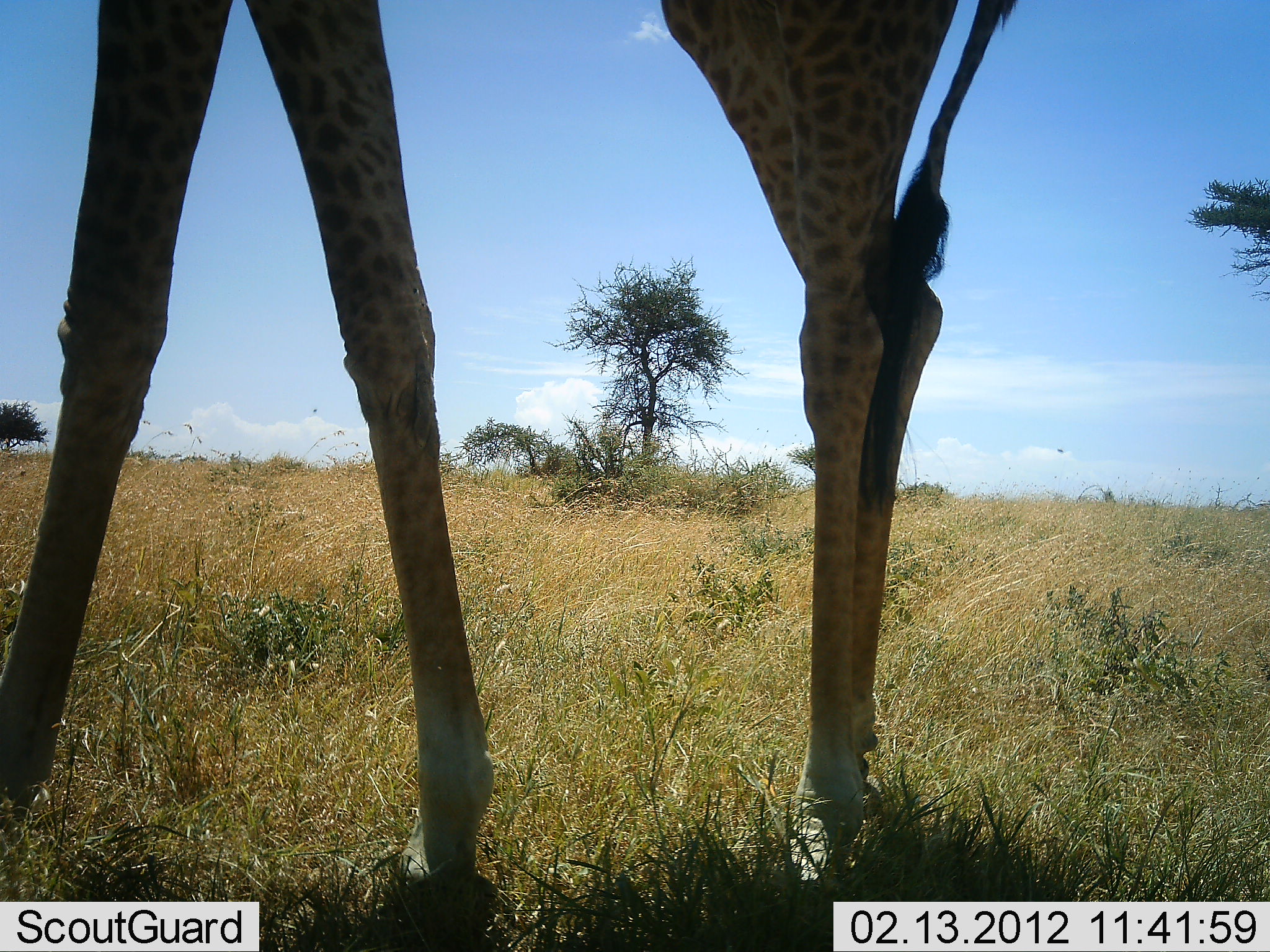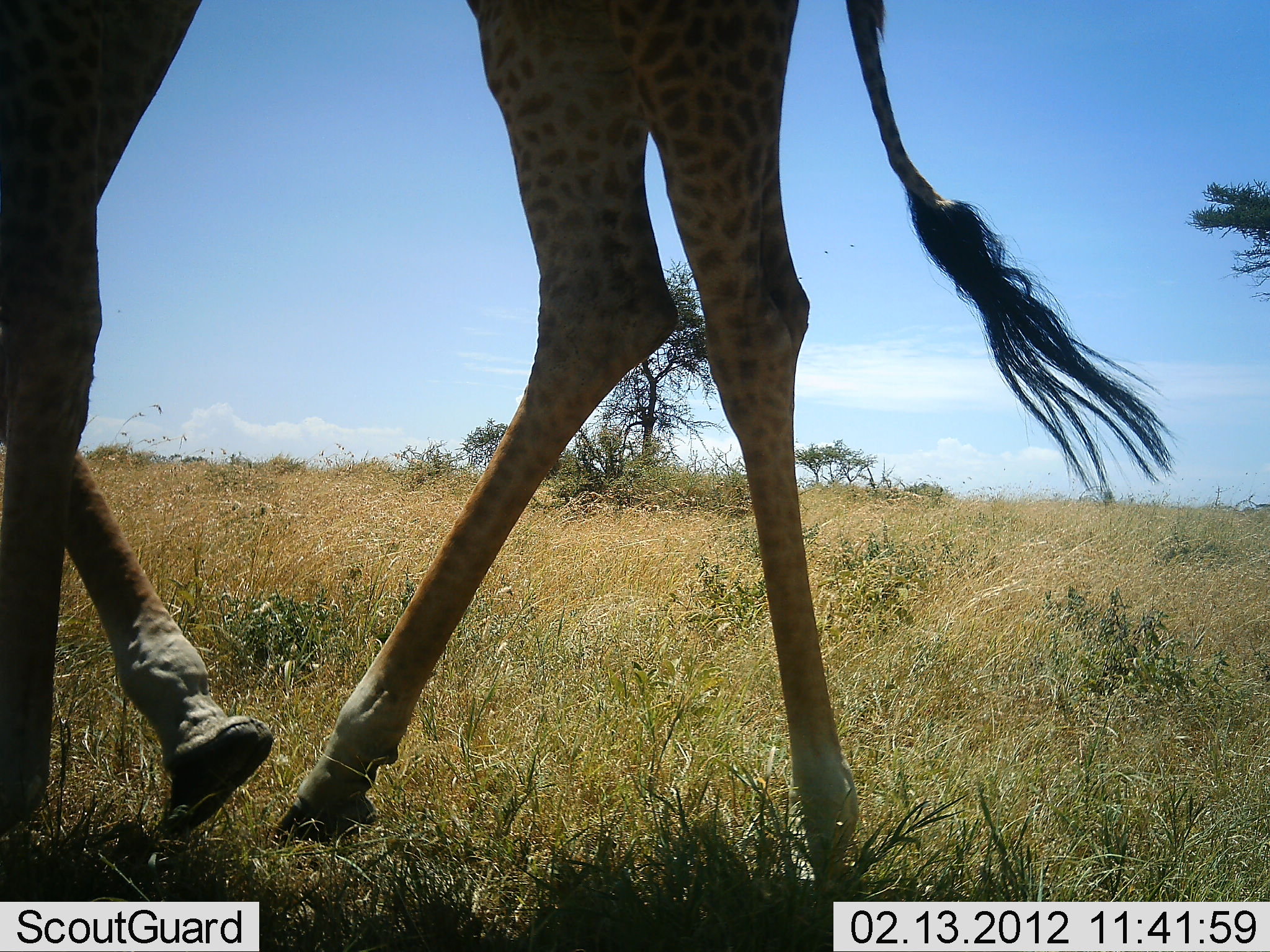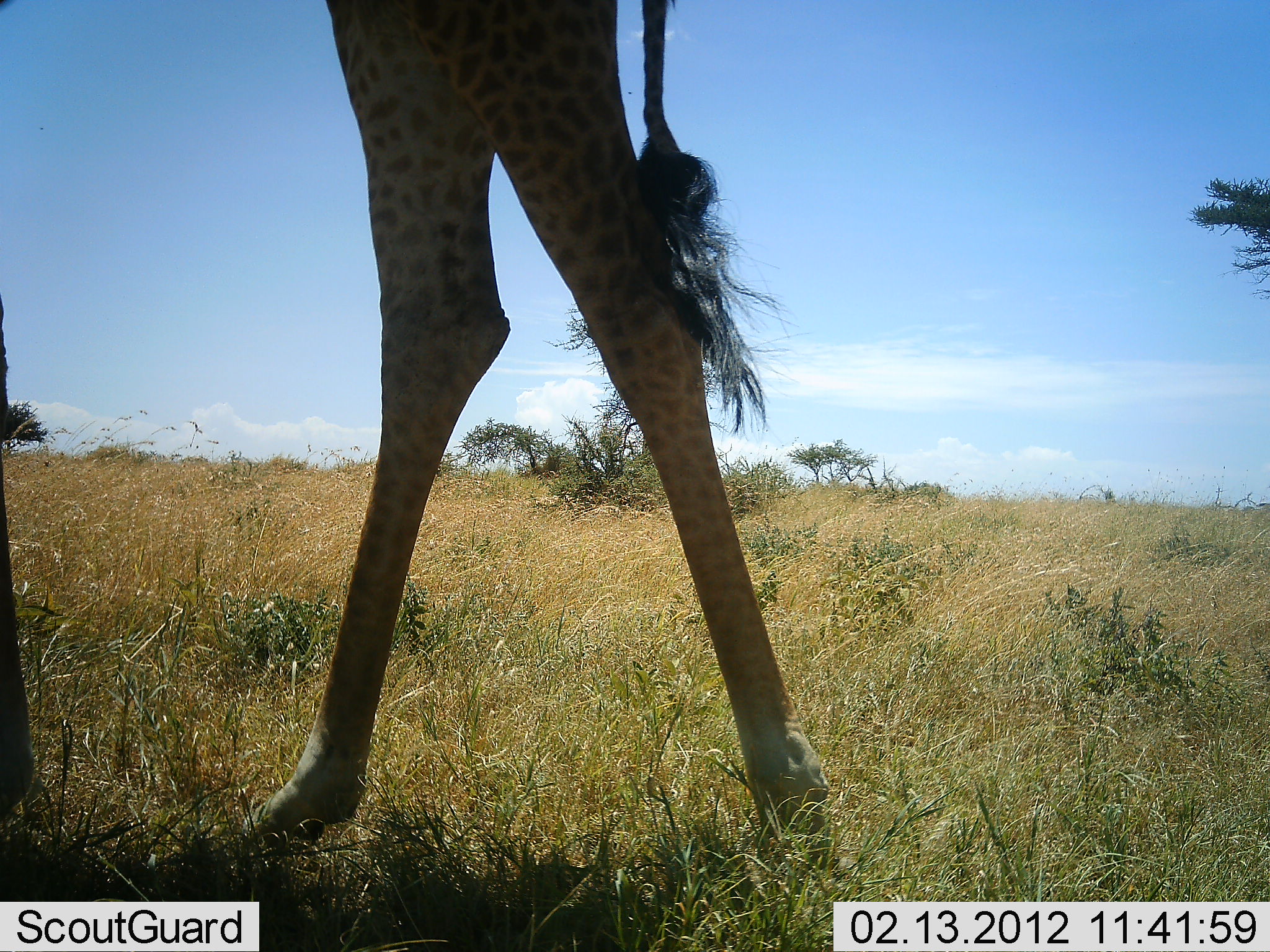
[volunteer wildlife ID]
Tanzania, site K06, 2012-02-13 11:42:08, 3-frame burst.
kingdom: Animalia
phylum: Chordata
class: Mammalia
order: Artiodactyla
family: Giraffidae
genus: Giraffa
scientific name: Giraffa camelopardalis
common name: giraffe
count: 1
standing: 0%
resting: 0%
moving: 100%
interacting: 0%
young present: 0%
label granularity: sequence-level